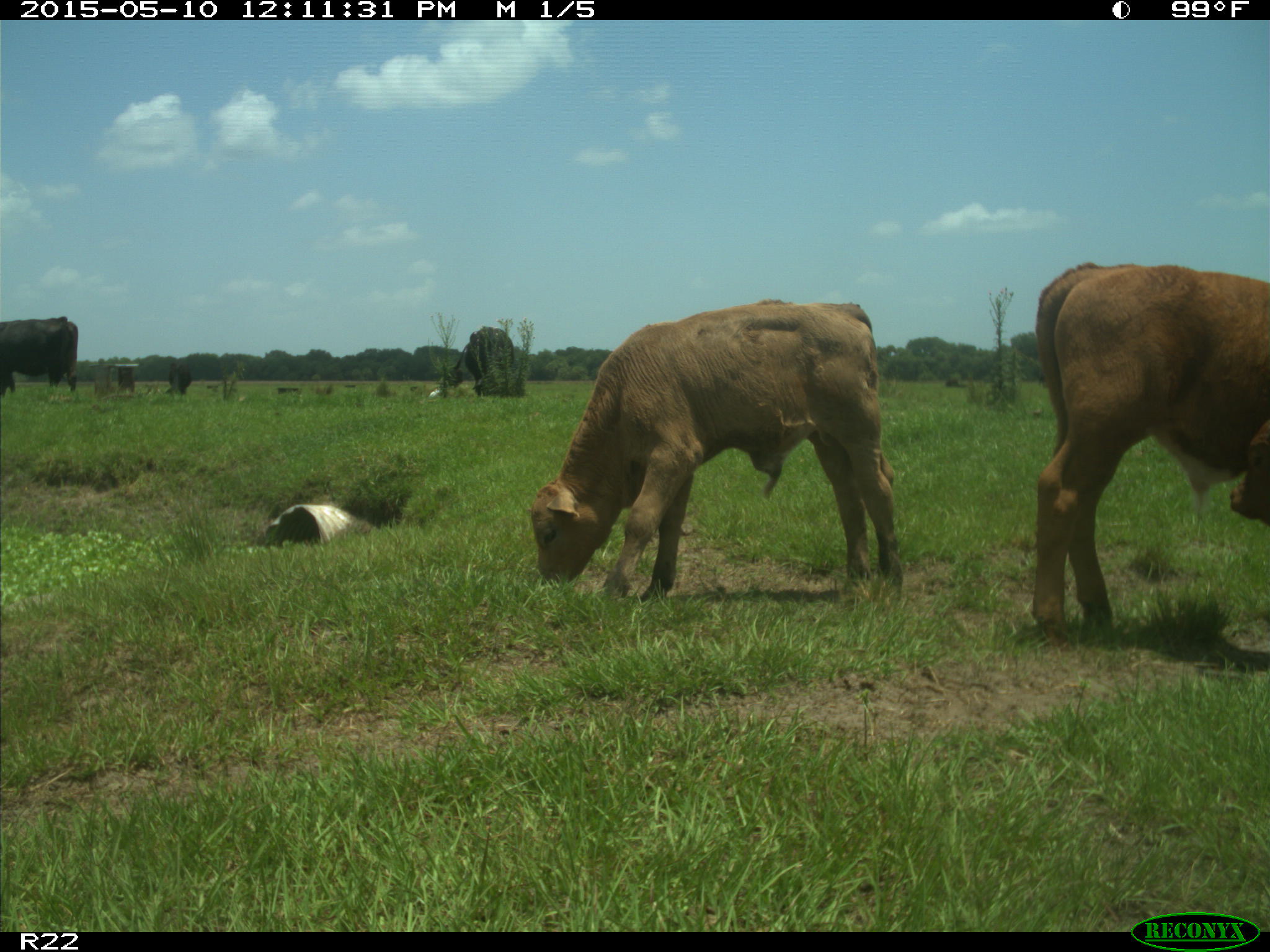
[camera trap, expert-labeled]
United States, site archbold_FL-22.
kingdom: Animalia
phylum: Chordata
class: Mammalia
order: Artiodactyla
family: Bovidae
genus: Bos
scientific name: Bos taurus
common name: domestic cow